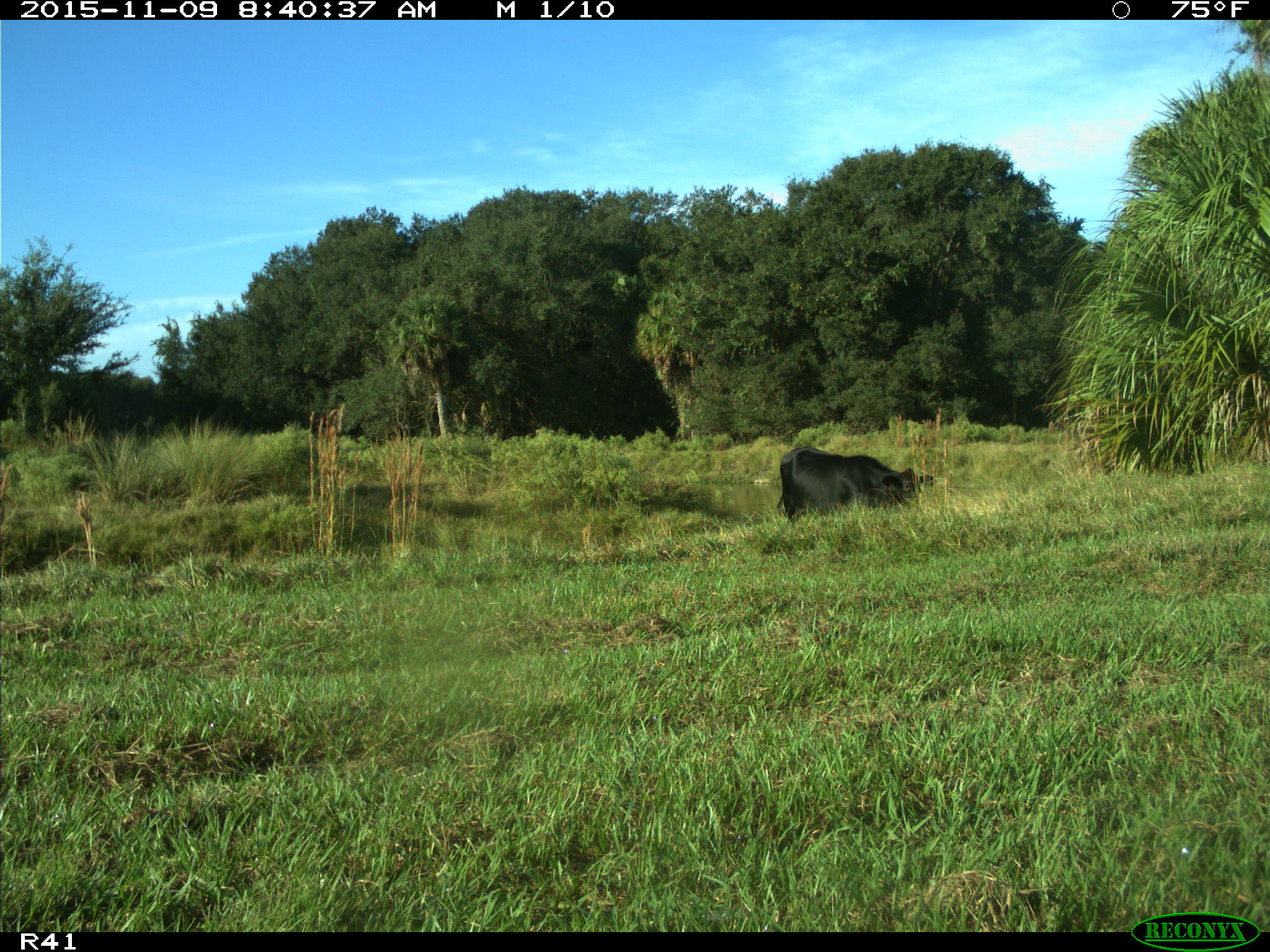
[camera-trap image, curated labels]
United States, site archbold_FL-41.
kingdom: Animalia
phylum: Chordata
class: Mammalia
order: Artiodactyla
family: Bovidae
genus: Bos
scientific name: Bos taurus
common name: domestic cow